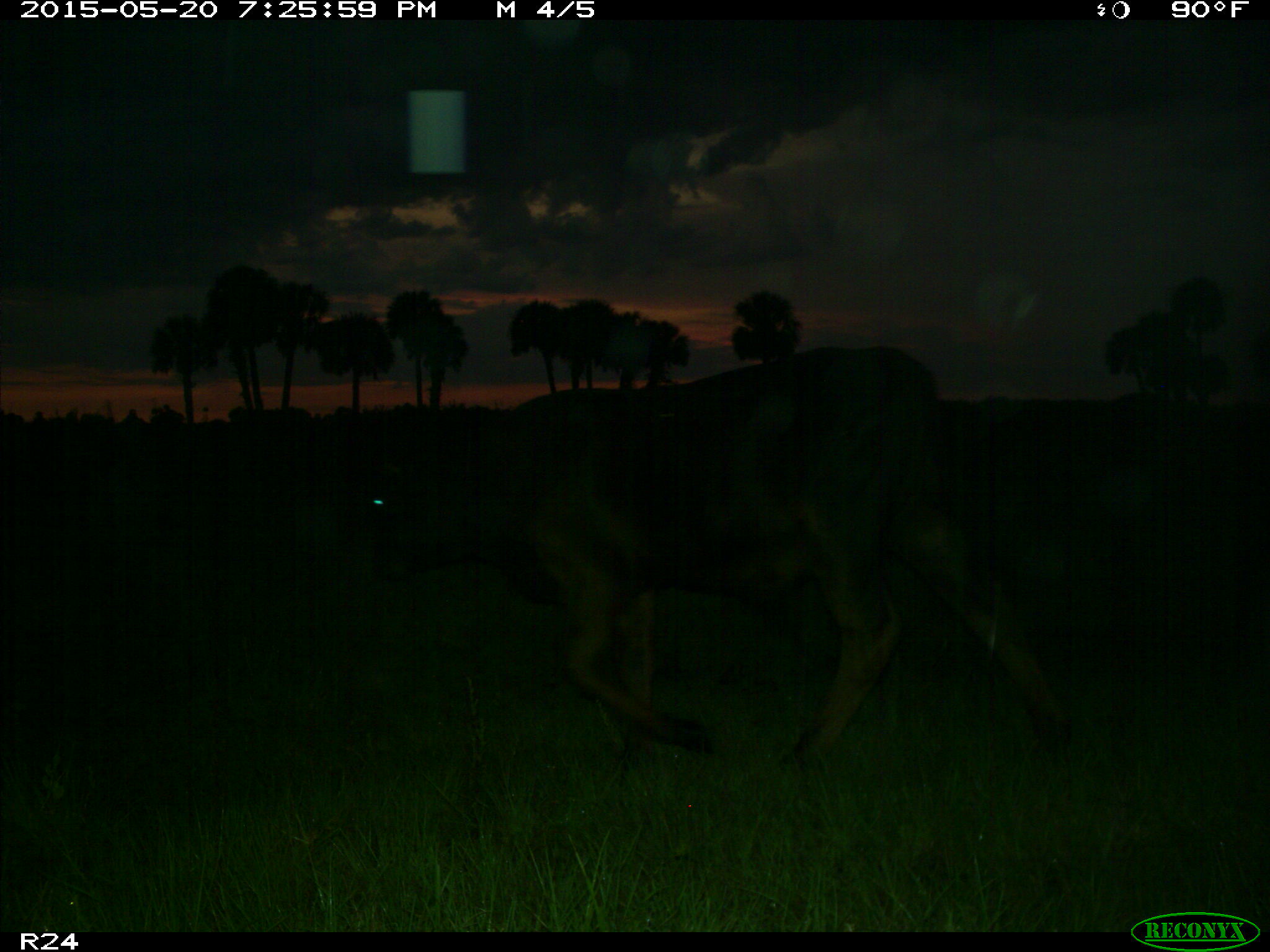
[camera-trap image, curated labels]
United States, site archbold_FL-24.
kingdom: Animalia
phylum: Chordata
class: Mammalia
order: Artiodactyla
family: Bovidae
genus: Bos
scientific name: Bos taurus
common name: domestic cow